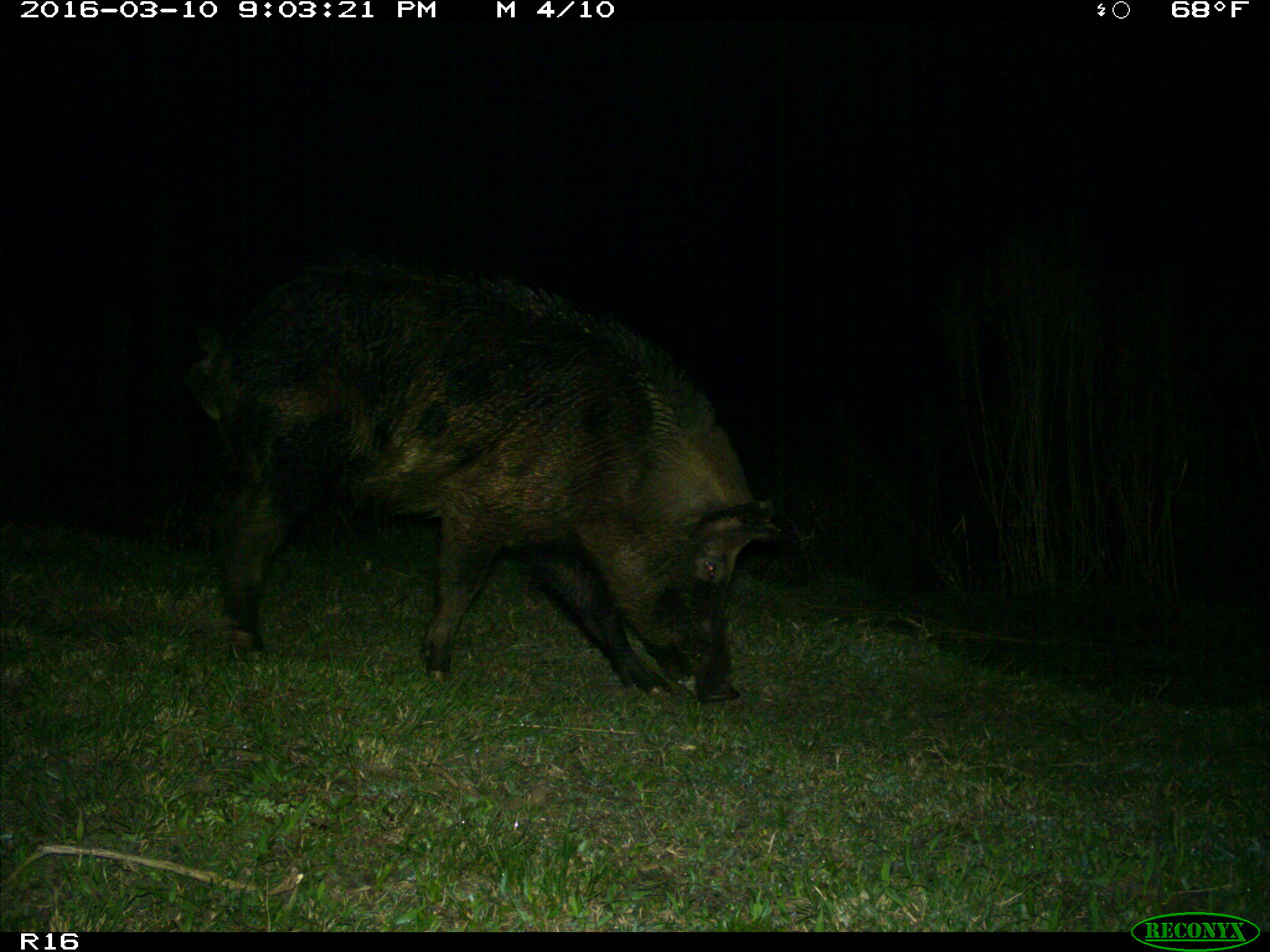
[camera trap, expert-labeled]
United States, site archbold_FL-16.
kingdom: Animalia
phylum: Chordata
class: Mammalia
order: Artiodactyla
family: Suidae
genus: Sus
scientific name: Sus scrofa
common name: wild boar